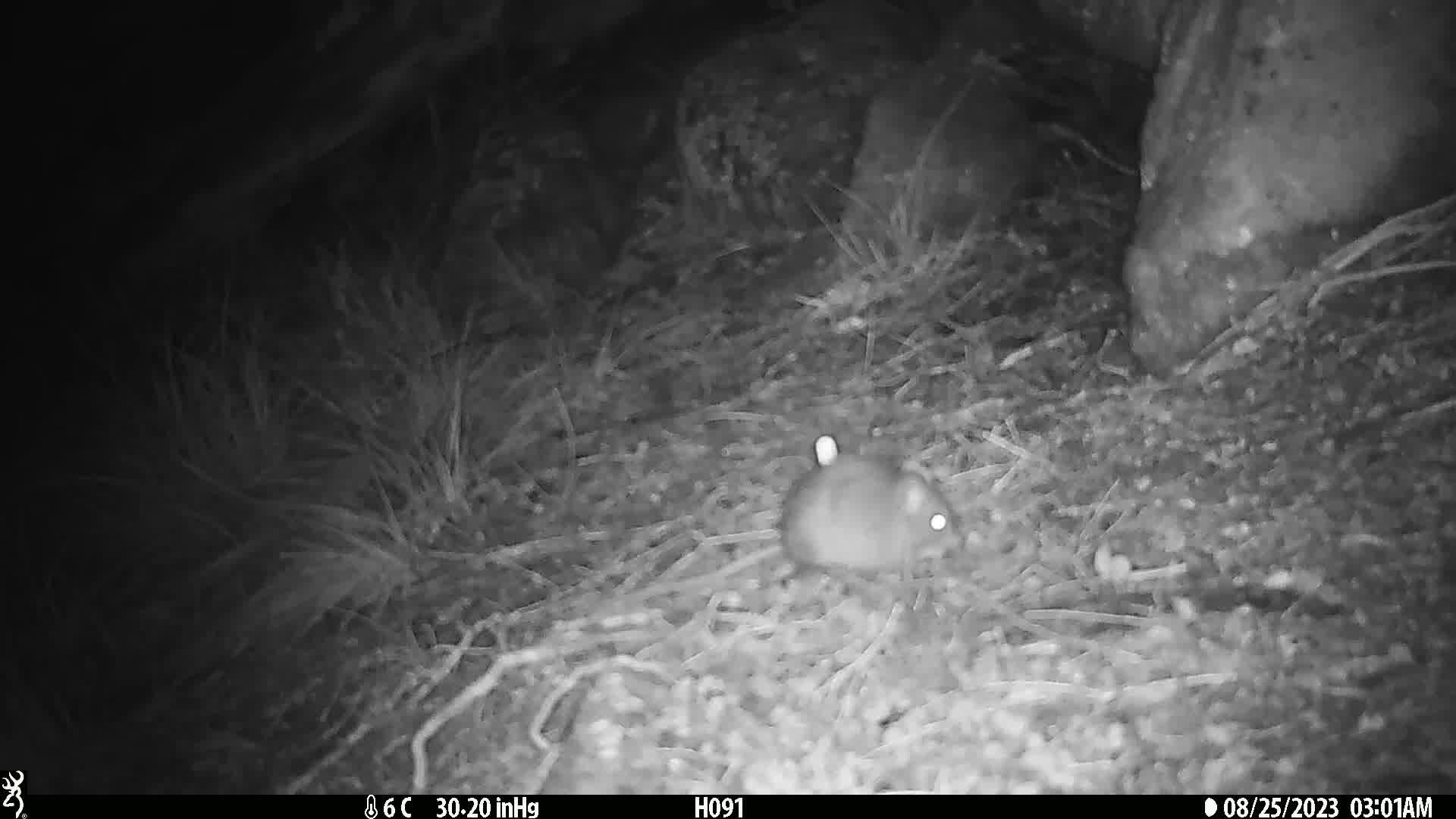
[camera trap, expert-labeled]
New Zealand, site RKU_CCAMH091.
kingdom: Animalia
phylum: Chordata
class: Mammalia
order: Rodentia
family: Muridae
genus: Rattus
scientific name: Rattus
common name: rat